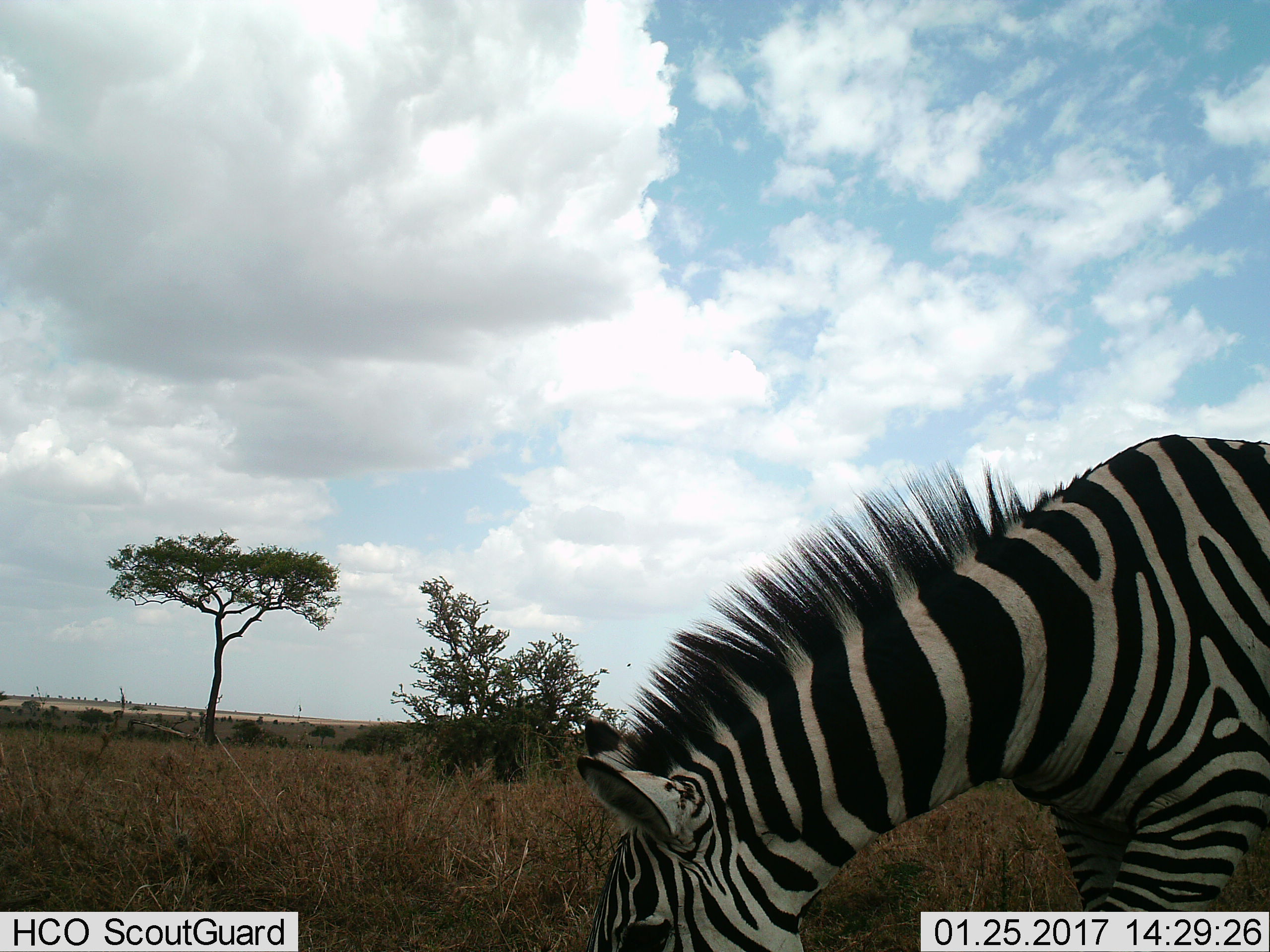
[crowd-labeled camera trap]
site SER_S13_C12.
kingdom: Animalia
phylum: Chordata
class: Mammalia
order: Perissodactyla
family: Equidae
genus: Equus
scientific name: Equus quagga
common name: plains zebra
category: zebraplains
Zebraplains (plains zebra) (Equus quagga), count 1. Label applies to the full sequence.